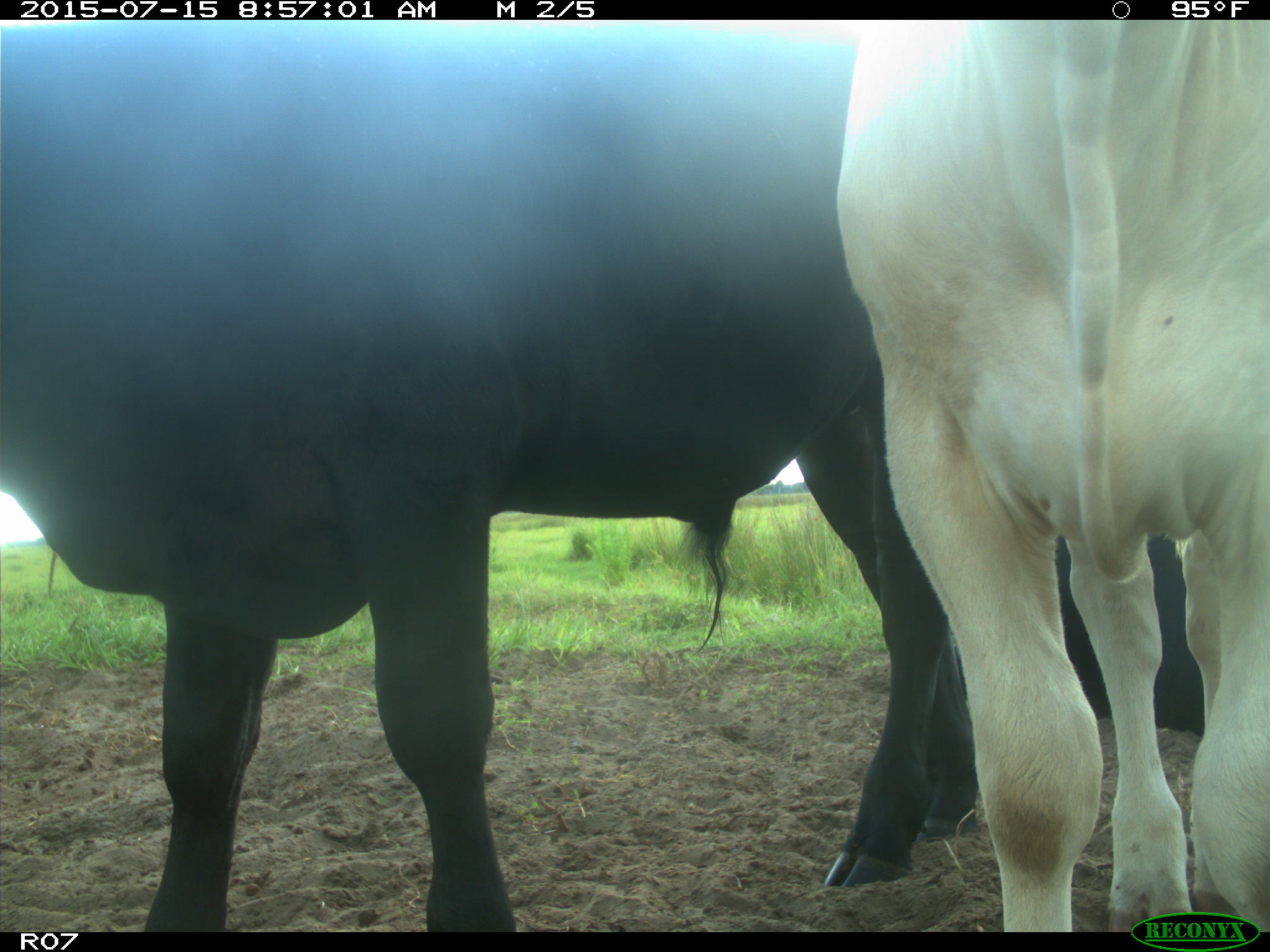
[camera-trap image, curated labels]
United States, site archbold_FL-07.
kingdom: Animalia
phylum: Chordata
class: Mammalia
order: Artiodactyla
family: Bovidae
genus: Bos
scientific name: Bos taurus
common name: domestic cow